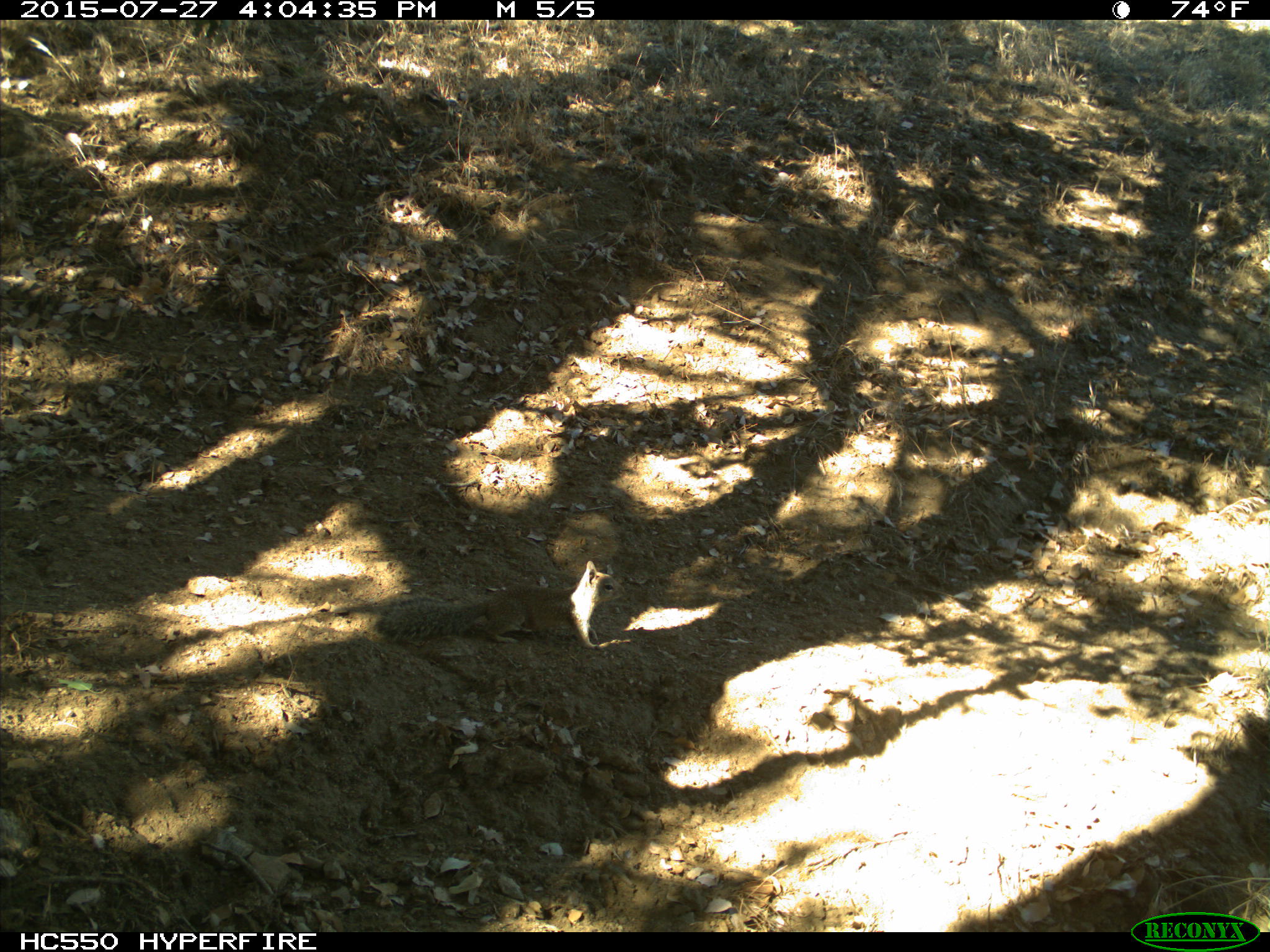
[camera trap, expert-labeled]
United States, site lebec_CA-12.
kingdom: Animalia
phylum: Chordata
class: Mammalia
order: Rodentia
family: Sciuridae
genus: Otospermophilus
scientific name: Otospermophilus beecheyi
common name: california ground squirrel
Otospermophilus beecheyi (california ground squirrel).